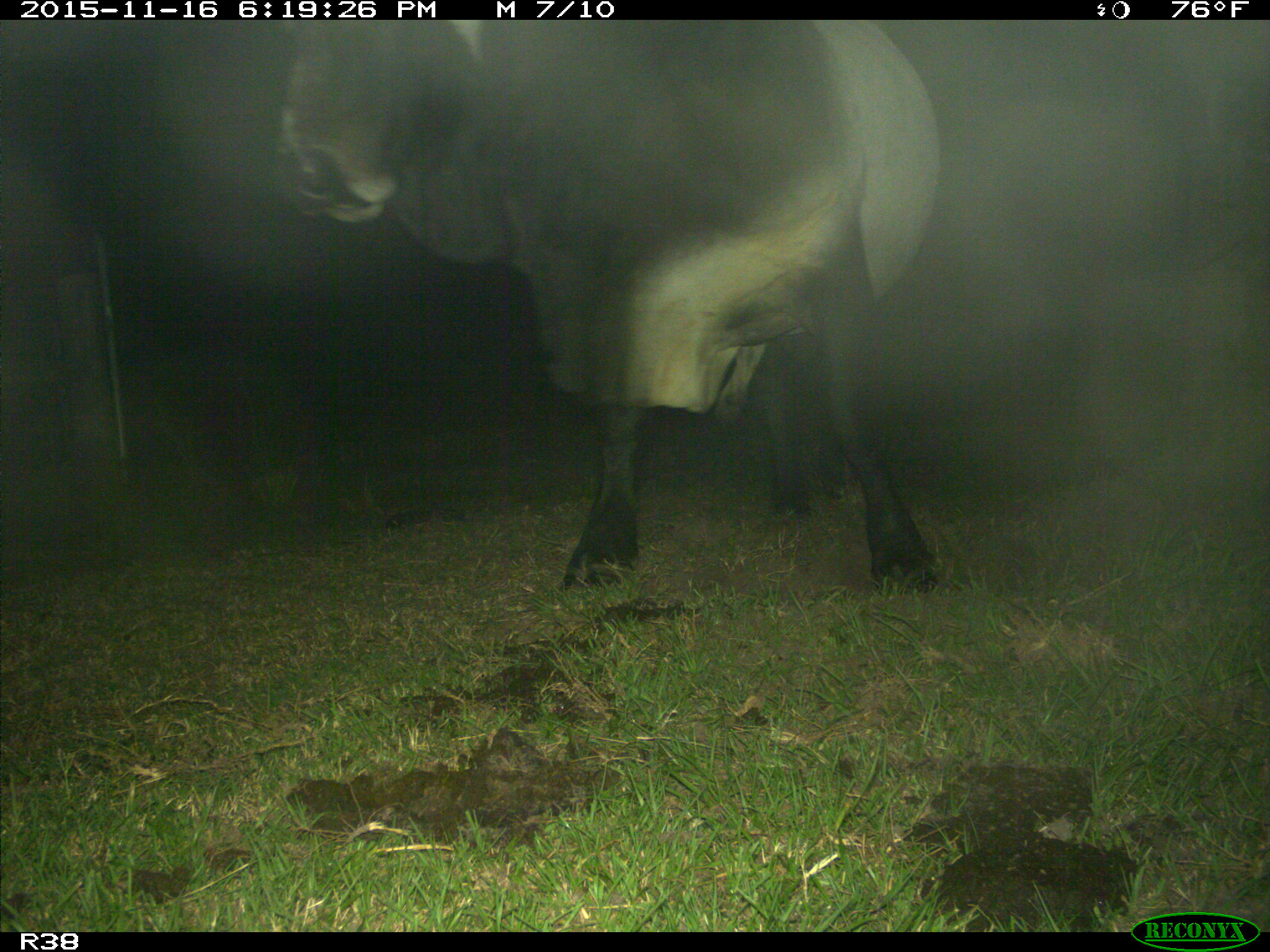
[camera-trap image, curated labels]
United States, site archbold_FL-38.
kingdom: Animalia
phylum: Chordata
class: Mammalia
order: Artiodactyla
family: Bovidae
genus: Bos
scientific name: Bos taurus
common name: domestic cow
Bos taurus (domestic cow).